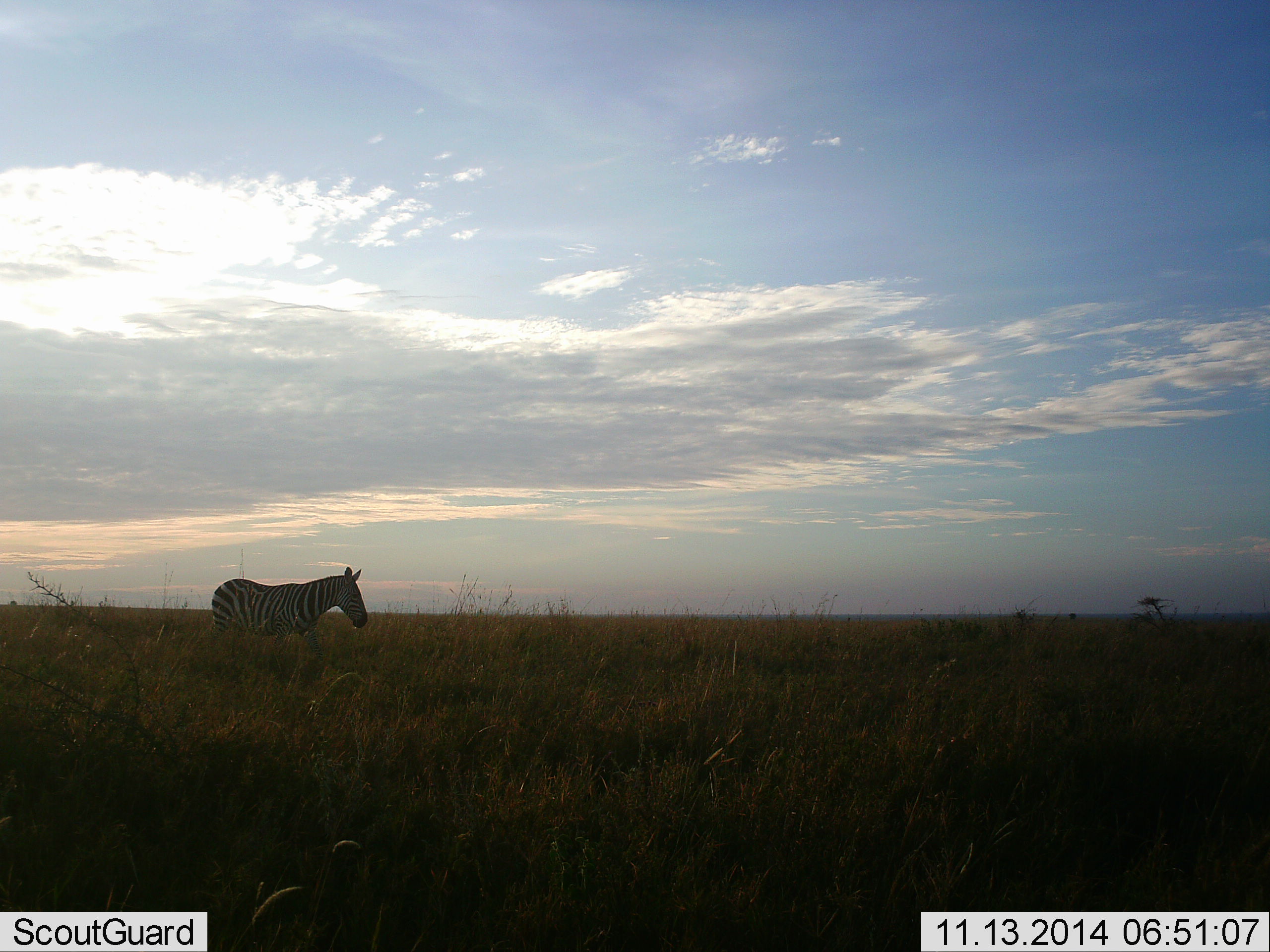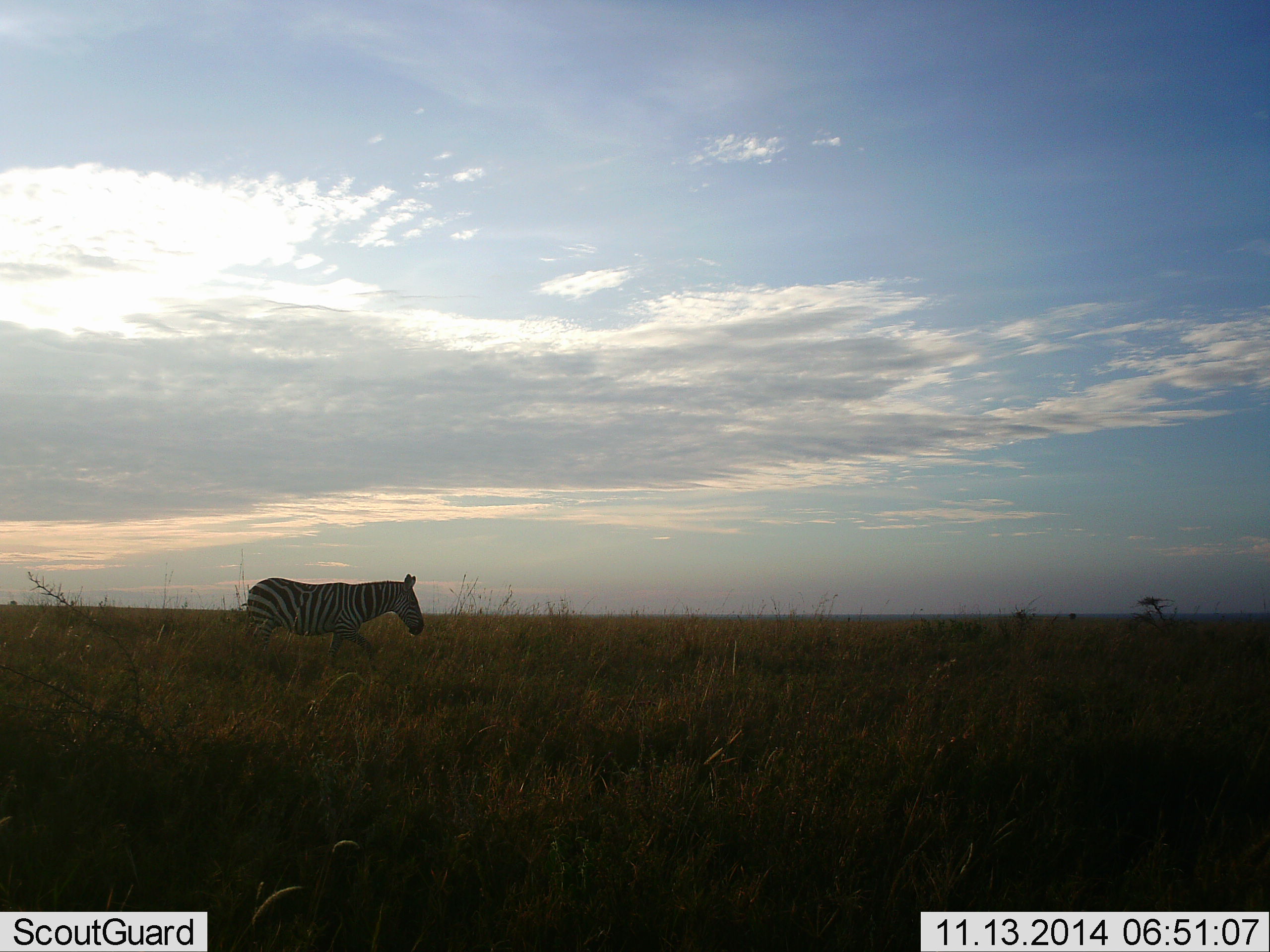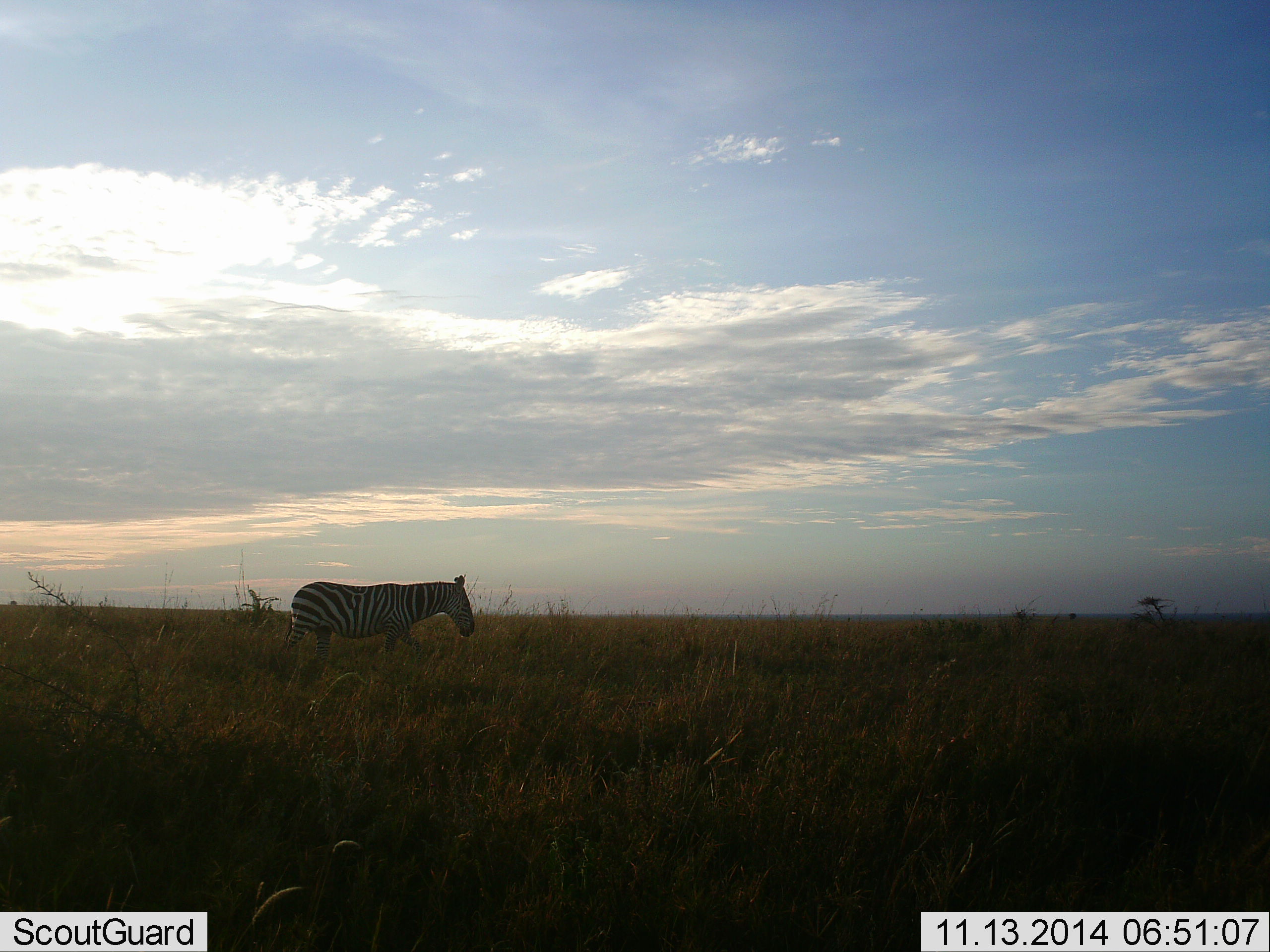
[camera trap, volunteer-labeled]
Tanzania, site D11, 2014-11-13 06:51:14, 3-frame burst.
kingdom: Animalia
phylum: Chordata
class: Mammalia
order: Perissodactyla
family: Equidae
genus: Equus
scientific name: Equus quagga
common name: plains zebra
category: zebra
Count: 1.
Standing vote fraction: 0%.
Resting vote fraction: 0%.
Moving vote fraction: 100%.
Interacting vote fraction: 0%.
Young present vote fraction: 0%.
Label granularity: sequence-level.